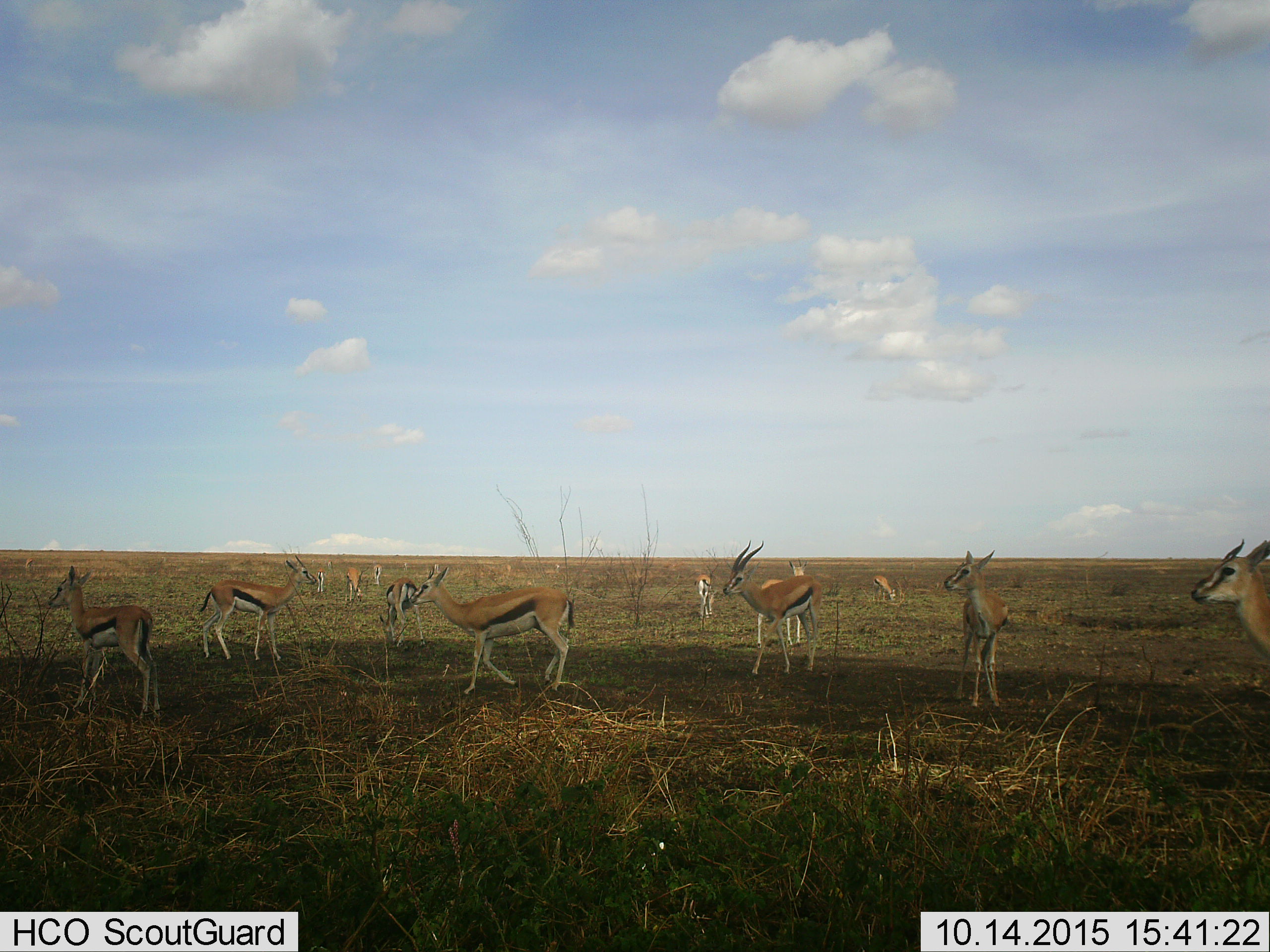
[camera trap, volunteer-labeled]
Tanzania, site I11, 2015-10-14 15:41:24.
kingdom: Animalia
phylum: Chordata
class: Mammalia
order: Artiodactyla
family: Bovidae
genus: Eudorcas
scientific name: Eudorcas thomsonii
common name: thomson's gazelle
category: gazellethomsons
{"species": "gazellethomsons (thomson's gazelle) (Eudorcas thomsonii)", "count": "11-50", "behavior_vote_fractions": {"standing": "100%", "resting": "22%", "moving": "67%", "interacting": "0%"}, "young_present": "33%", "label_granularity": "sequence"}